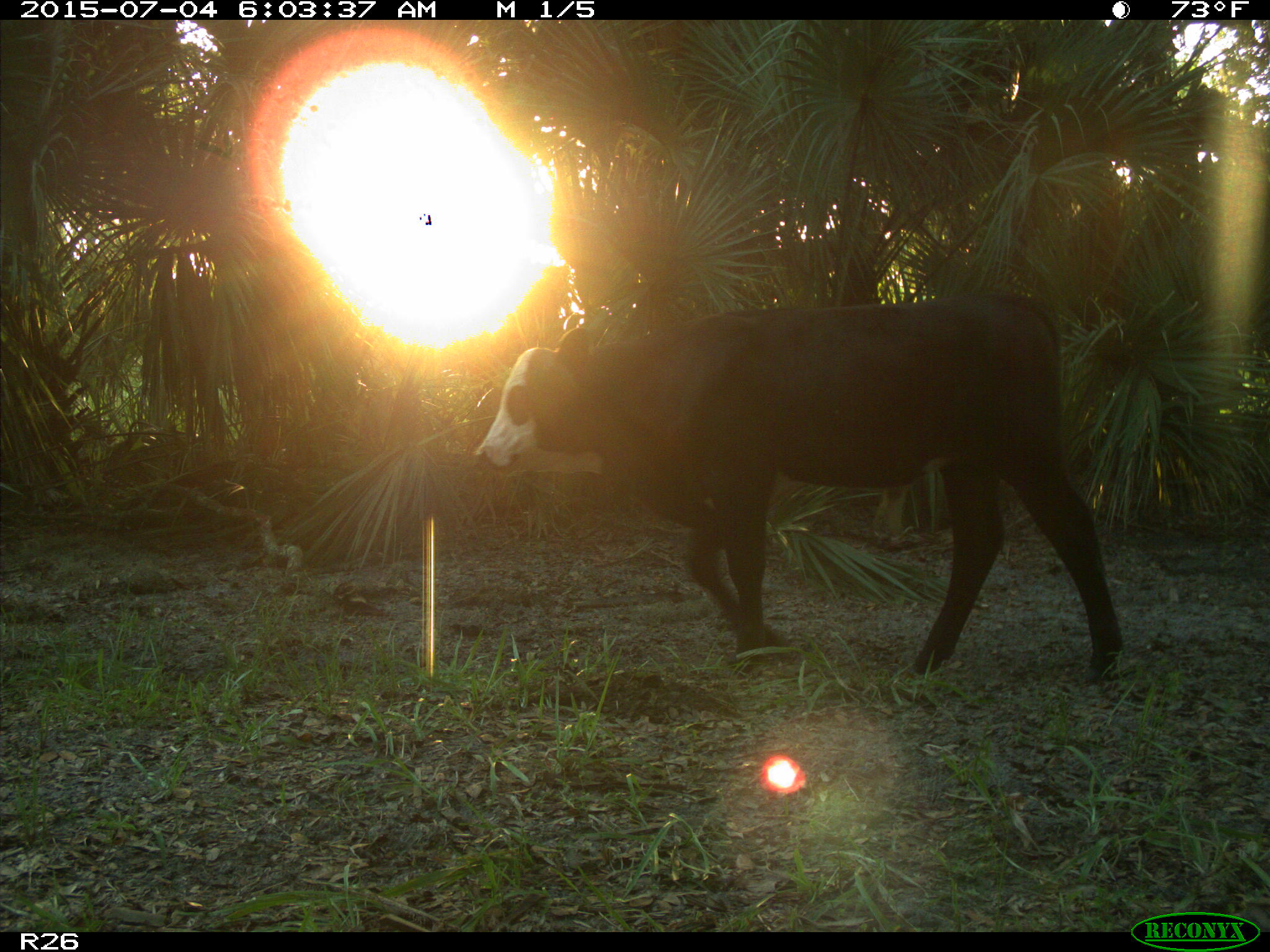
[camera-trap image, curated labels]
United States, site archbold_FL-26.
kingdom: Animalia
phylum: Chordata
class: Mammalia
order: Artiodactyla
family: Bovidae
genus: Bos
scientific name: Bos taurus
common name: domestic cow